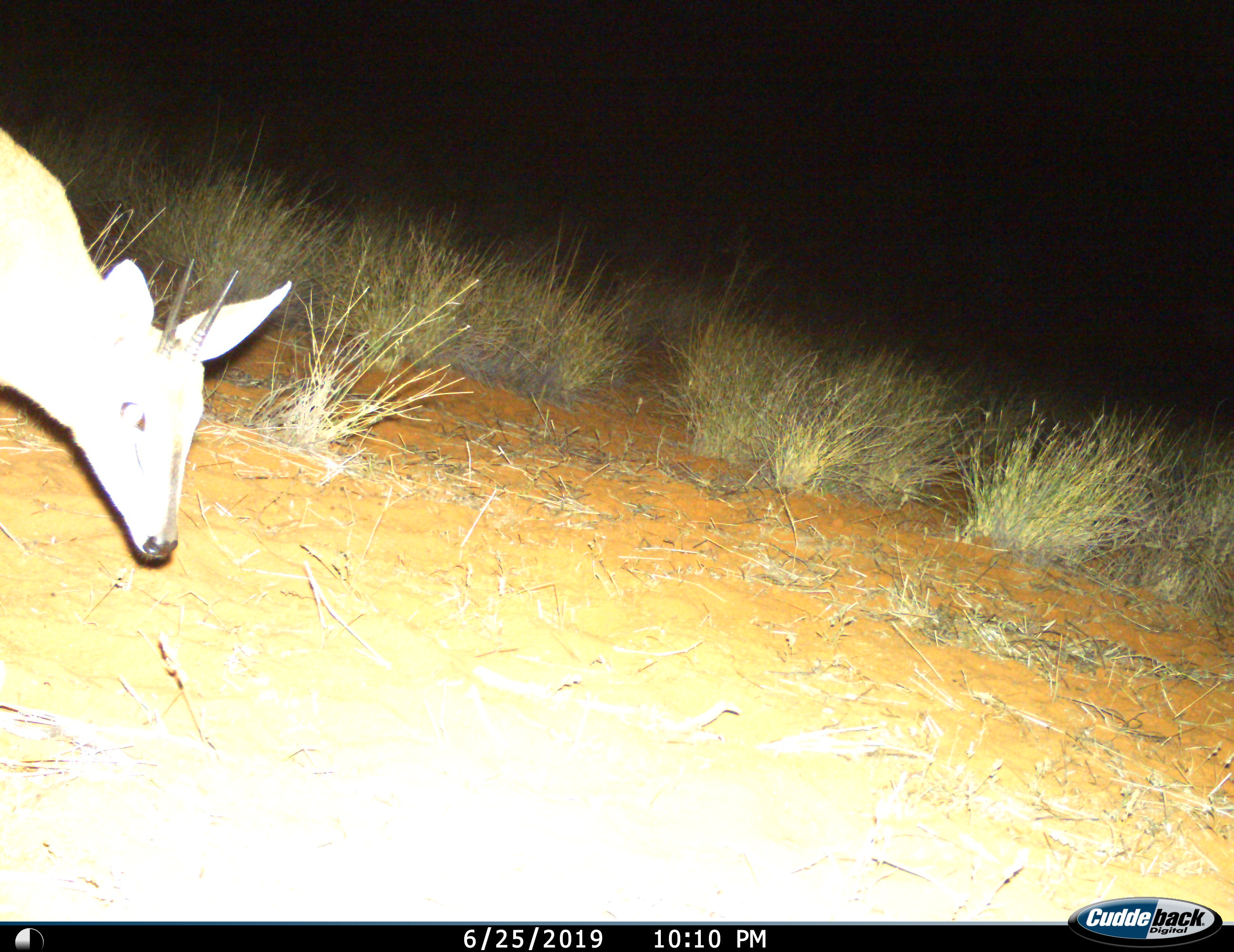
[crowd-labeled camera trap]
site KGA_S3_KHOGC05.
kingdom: Animalia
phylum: Chordata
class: Mammalia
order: Artiodactyla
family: Bovidae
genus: Sylvicapra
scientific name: Sylvicapra grimmia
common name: common duiker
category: duikercommongrey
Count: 1.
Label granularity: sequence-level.